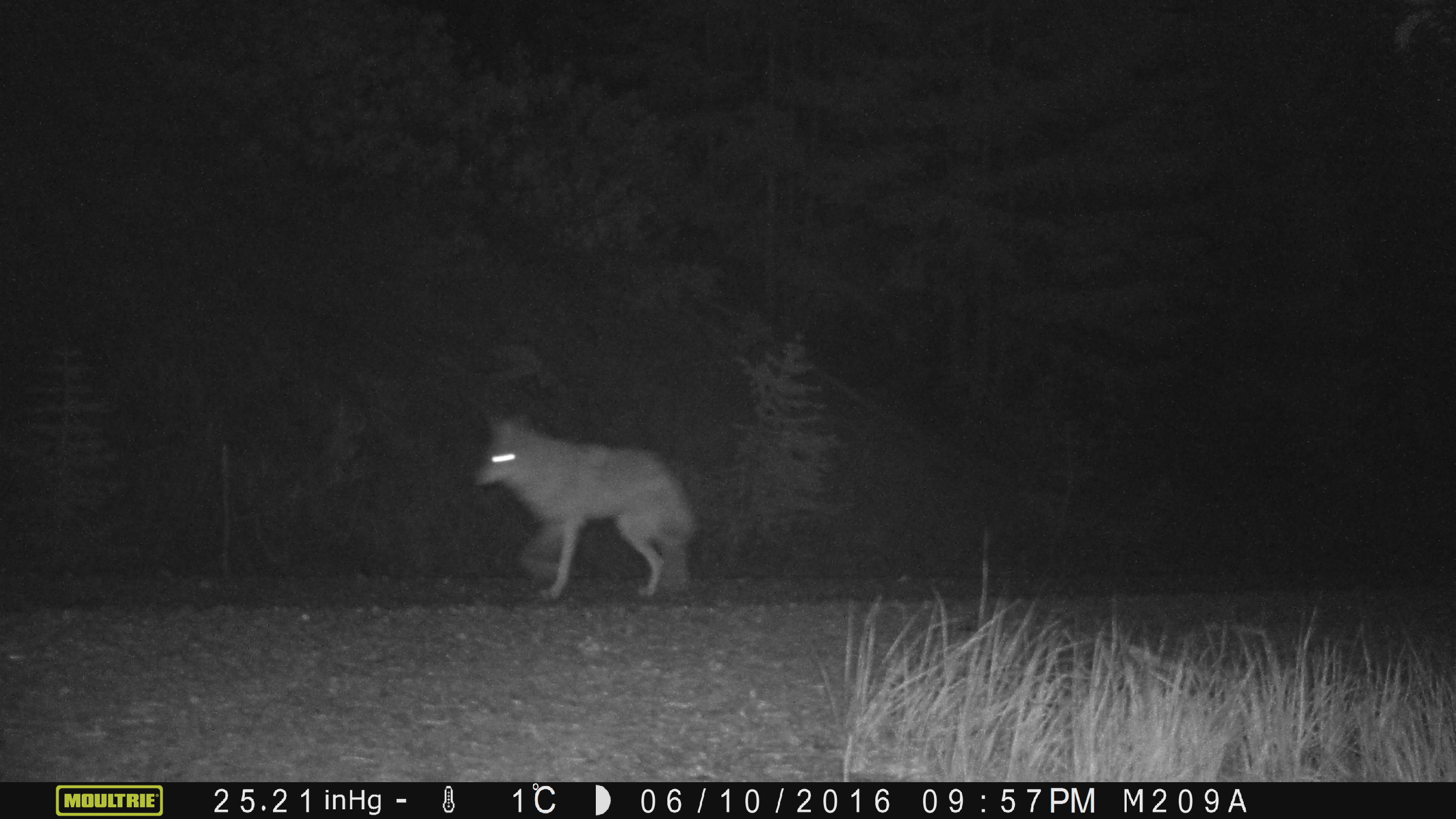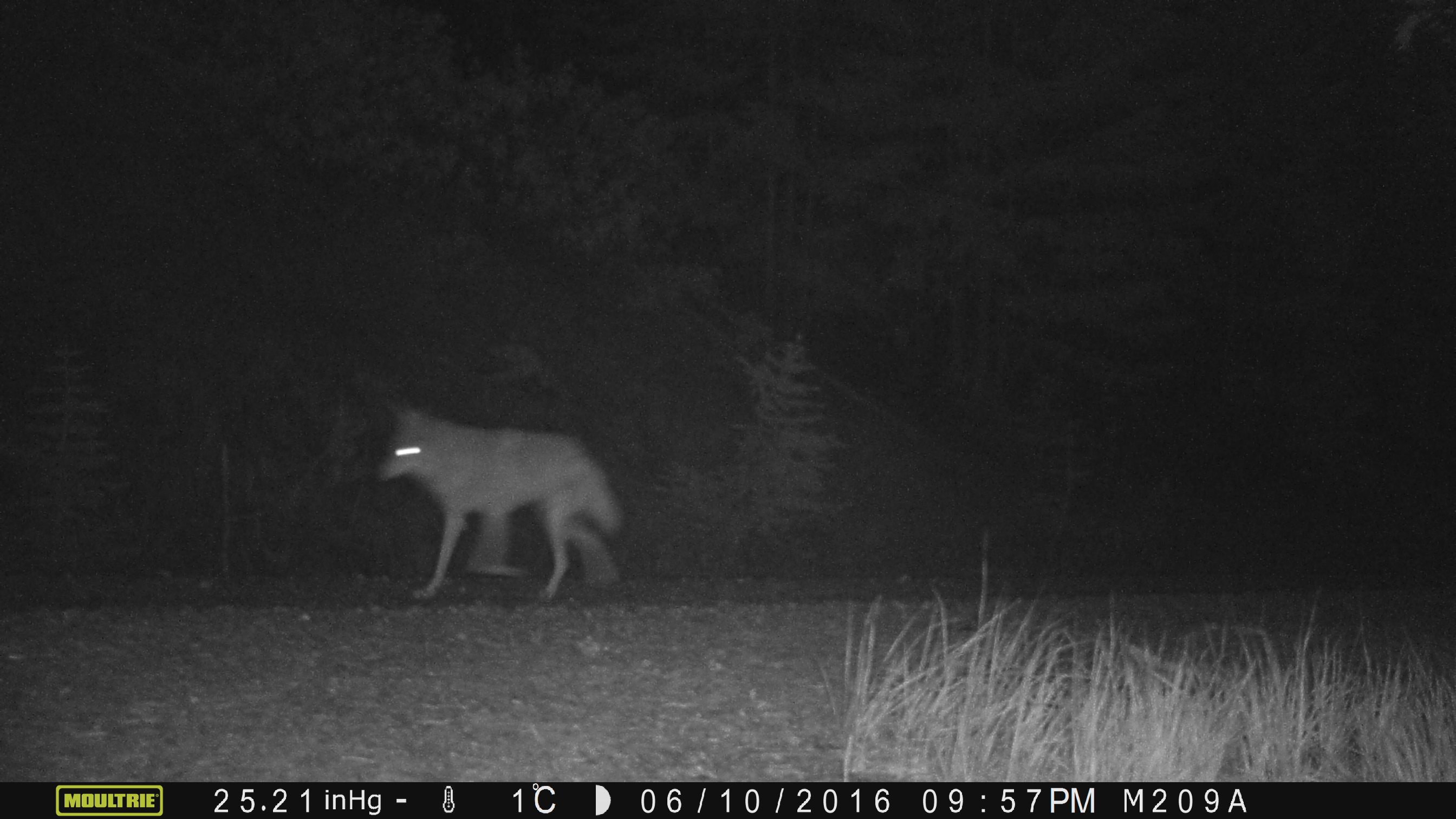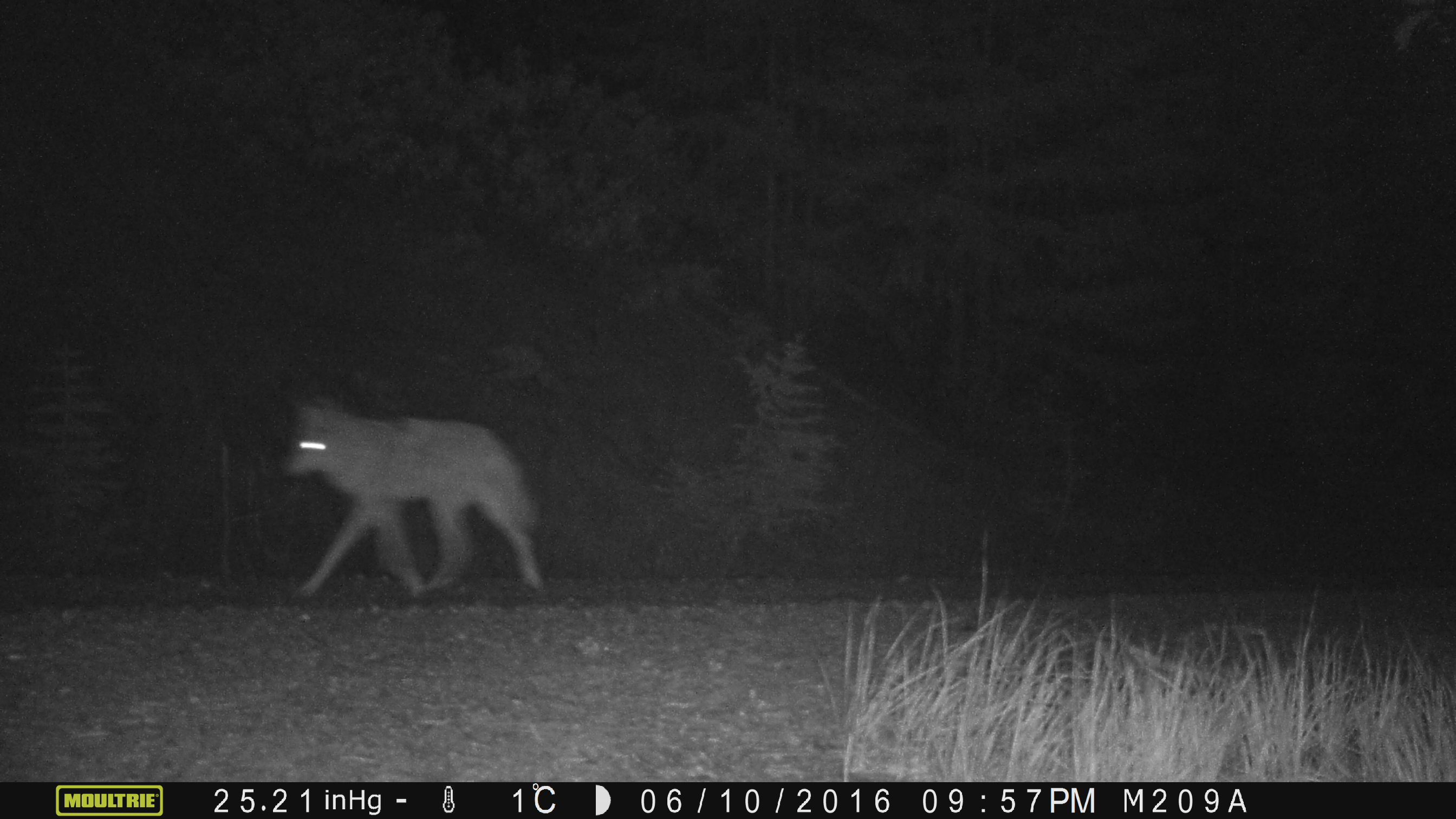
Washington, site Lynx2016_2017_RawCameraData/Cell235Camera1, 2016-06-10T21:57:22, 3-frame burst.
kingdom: Animalia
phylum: Chordata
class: Mammalia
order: Carnivora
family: Canidae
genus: Canis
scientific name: Canis latrans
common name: coyote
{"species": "Canis latrans (coyote)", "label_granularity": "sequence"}